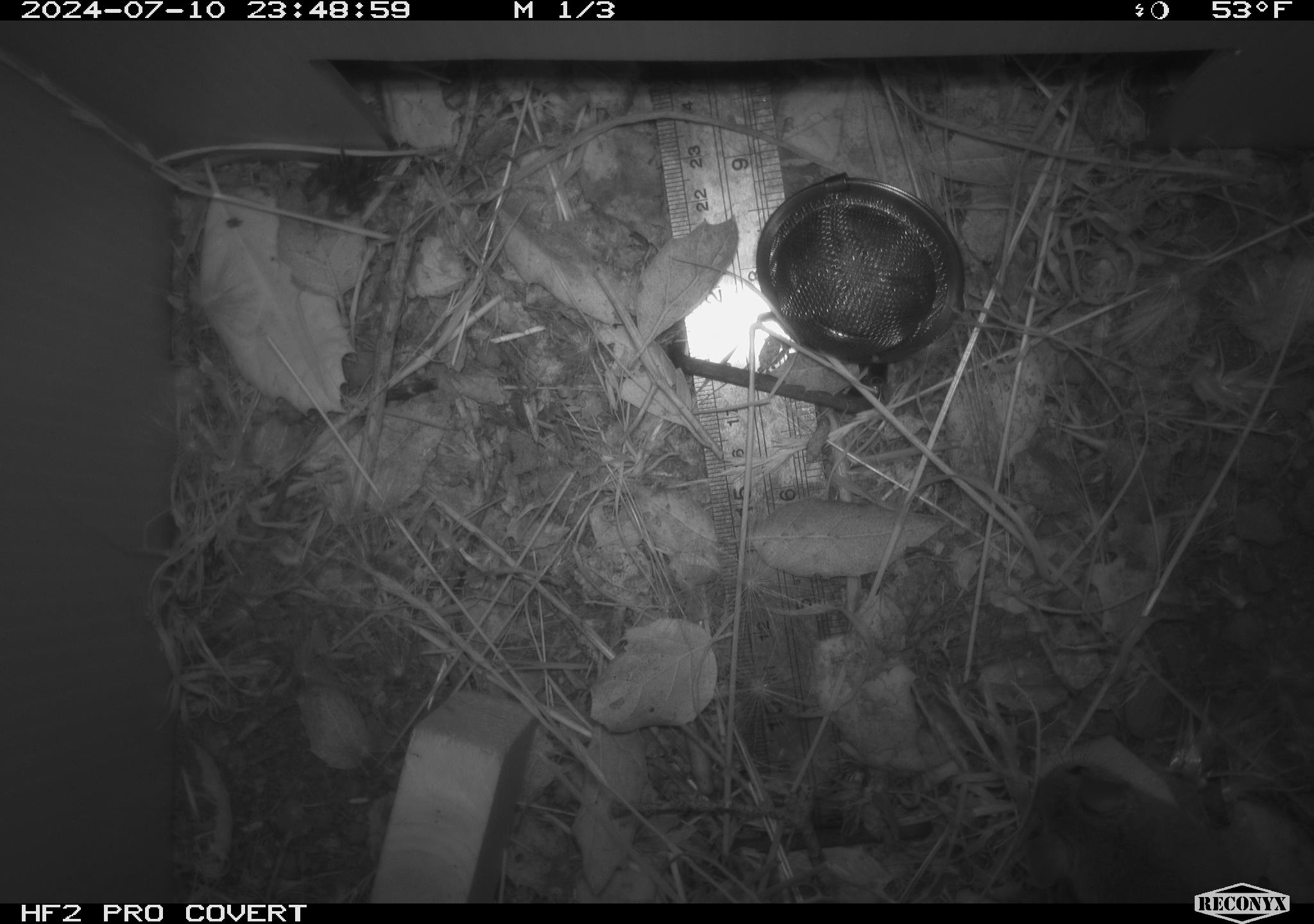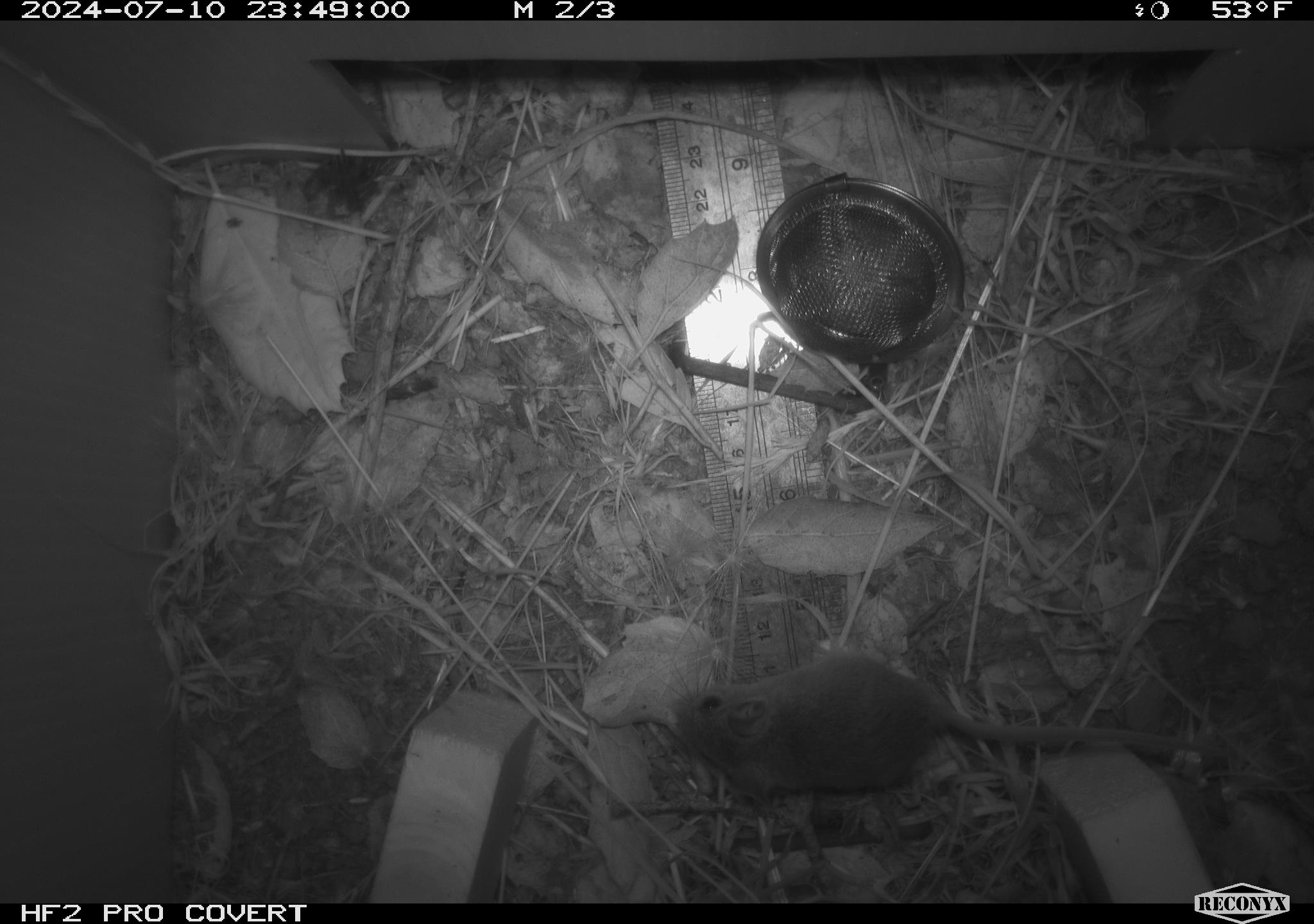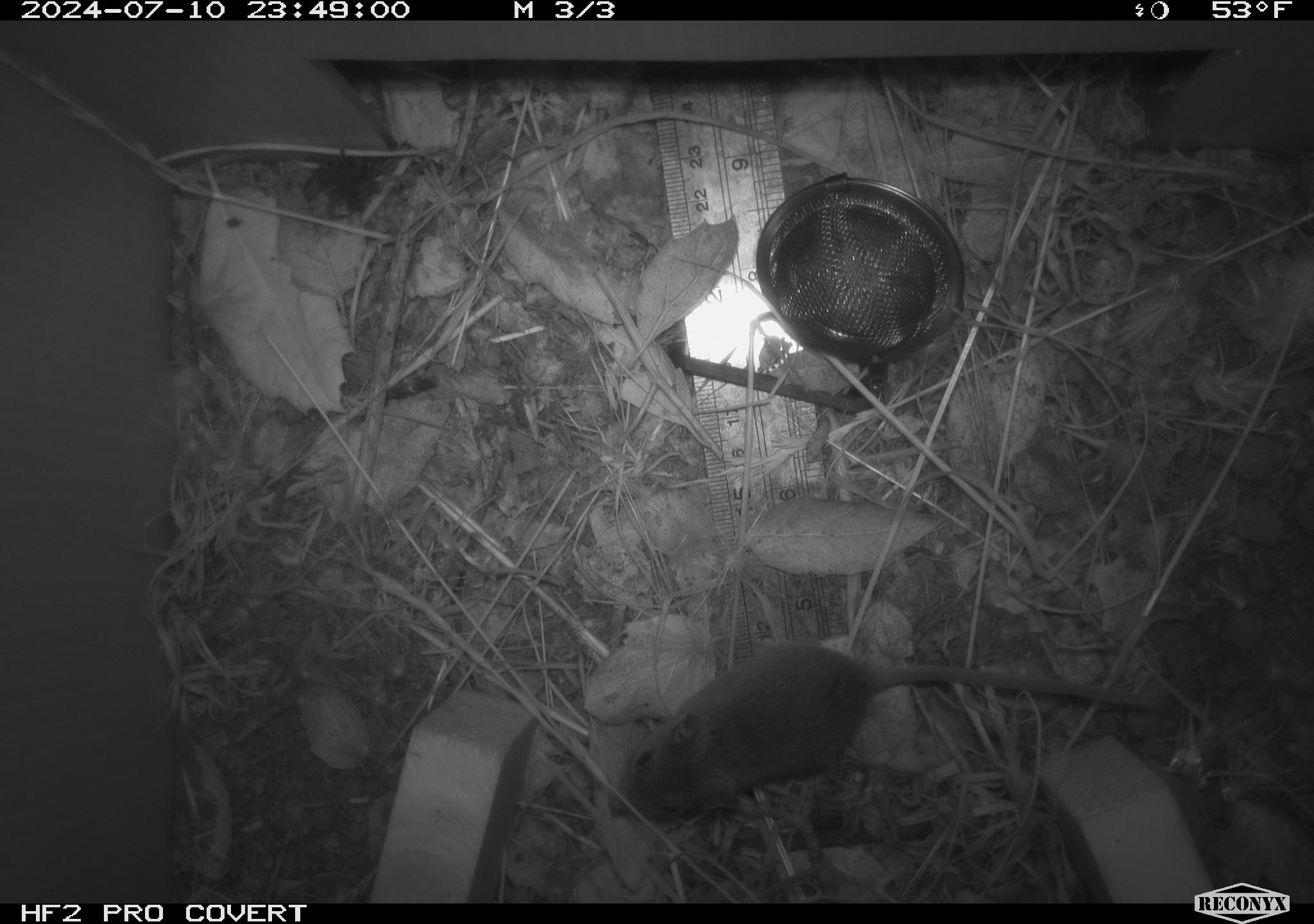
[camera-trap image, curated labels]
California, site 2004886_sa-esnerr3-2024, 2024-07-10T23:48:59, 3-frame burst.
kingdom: Animalia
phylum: Chordata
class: Mammalia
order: Rodentia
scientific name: Rodentia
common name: rodent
Rodent (Rodentia).